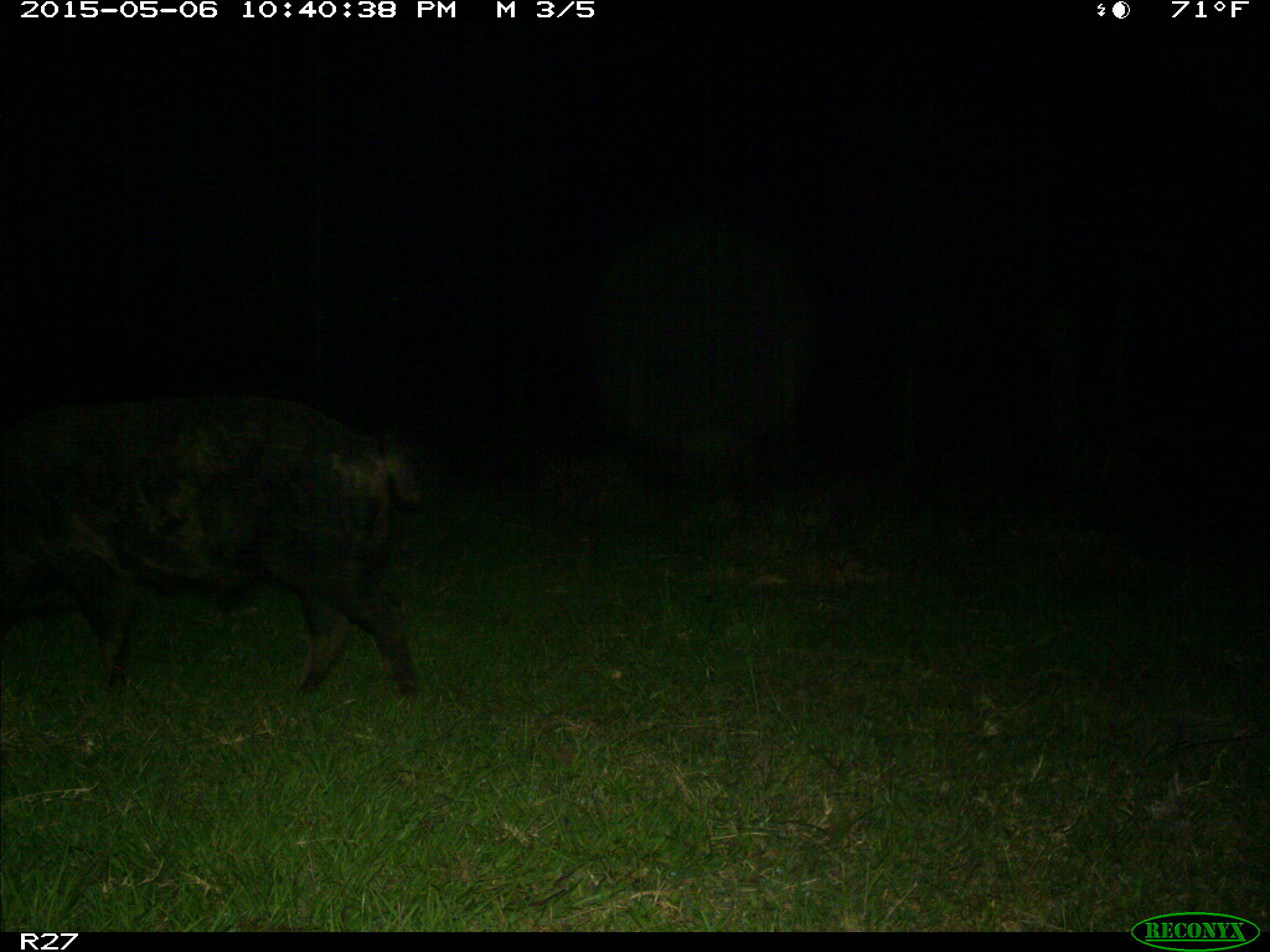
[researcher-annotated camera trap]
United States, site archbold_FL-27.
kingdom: Animalia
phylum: Chordata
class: Mammalia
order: Artiodactyla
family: Suidae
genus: Sus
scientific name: Sus scrofa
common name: wild boar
Sus scrofa (wild boar).